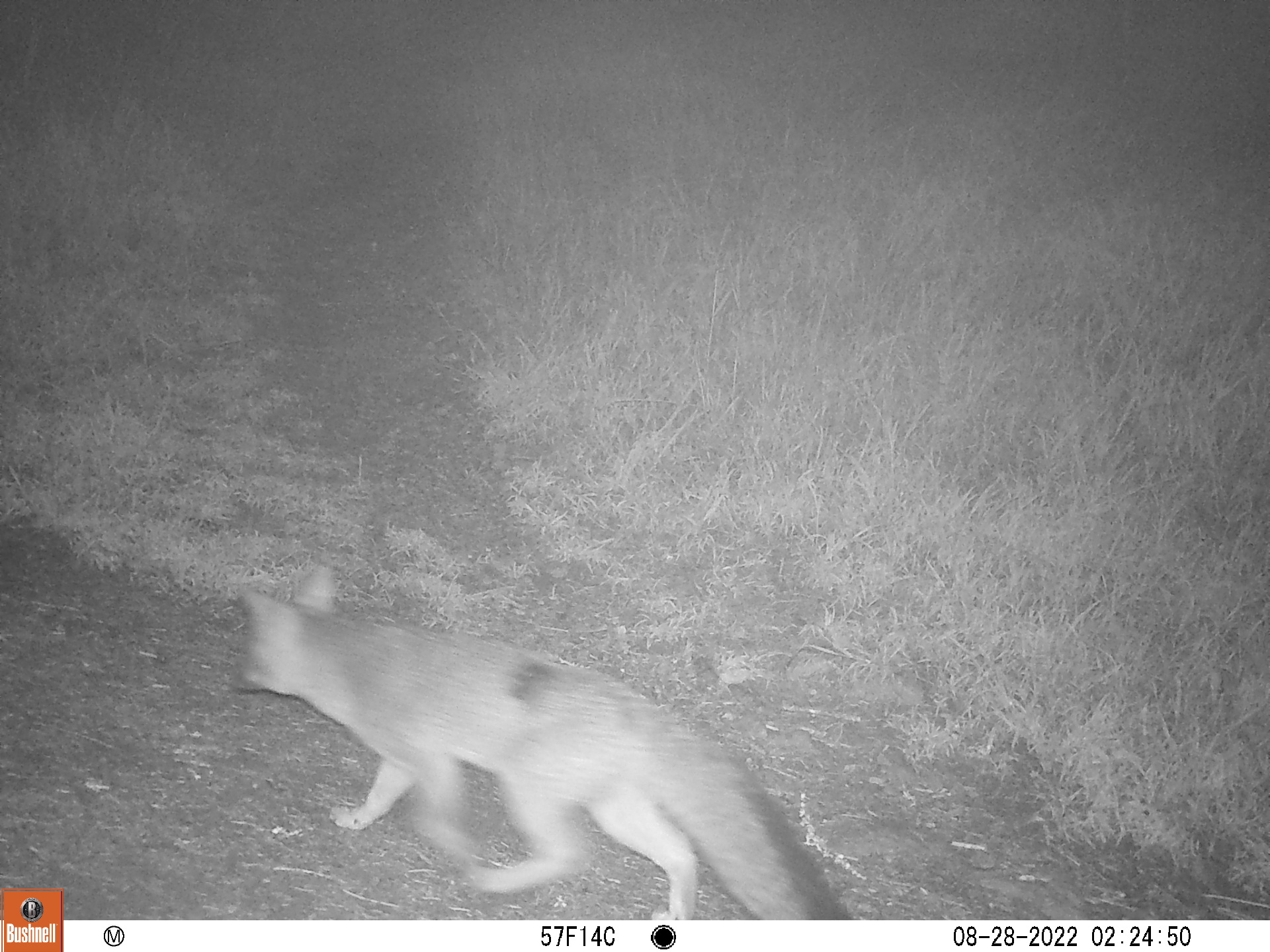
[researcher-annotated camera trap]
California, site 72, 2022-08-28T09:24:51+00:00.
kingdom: Animalia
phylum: Chordata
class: Mammalia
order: Carnivora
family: Canidae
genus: Urocyon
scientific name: Urocyon cinereoargenteus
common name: gray fox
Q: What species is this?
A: Gray fox (Urocyon cinereoargenteus).